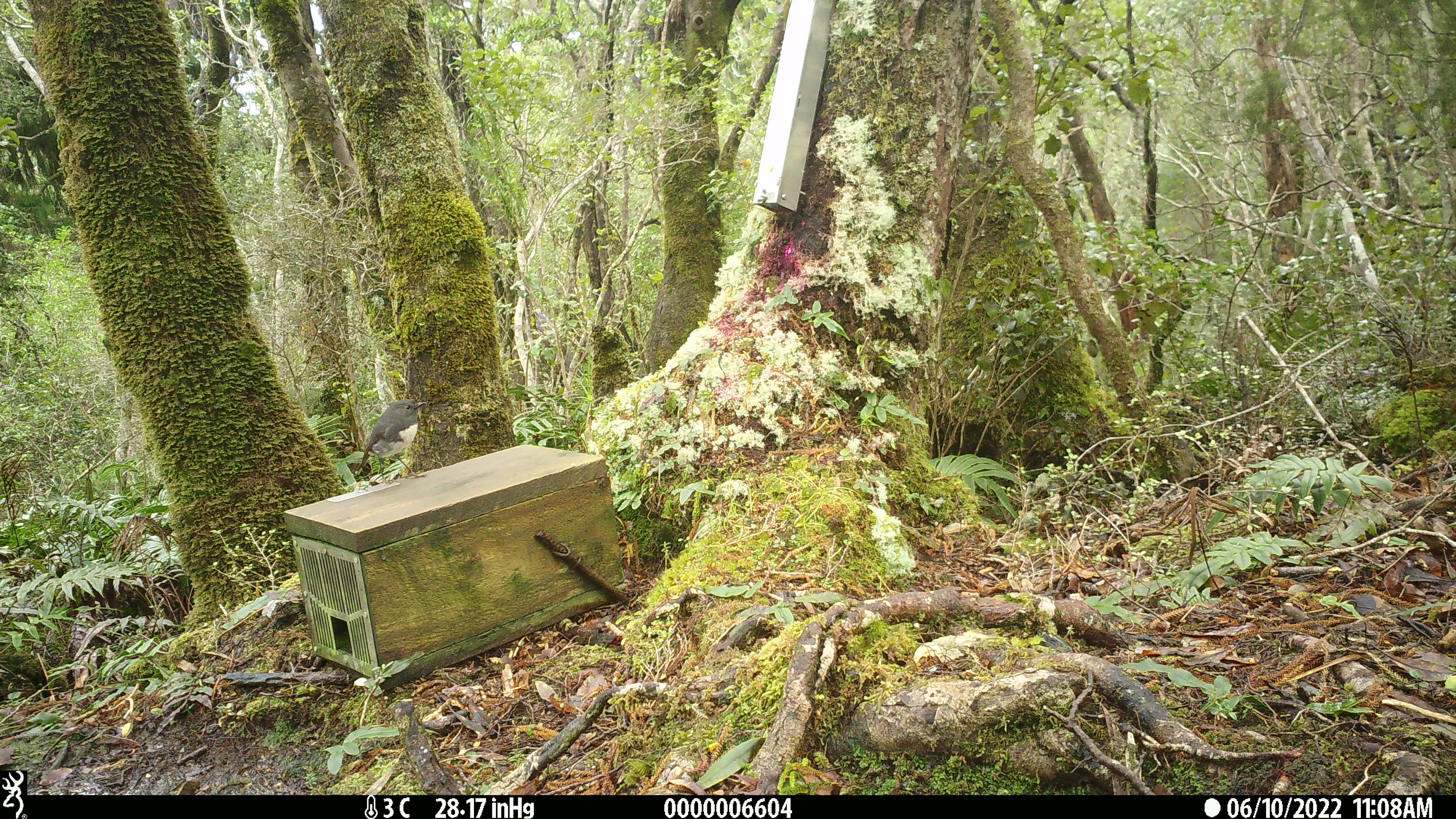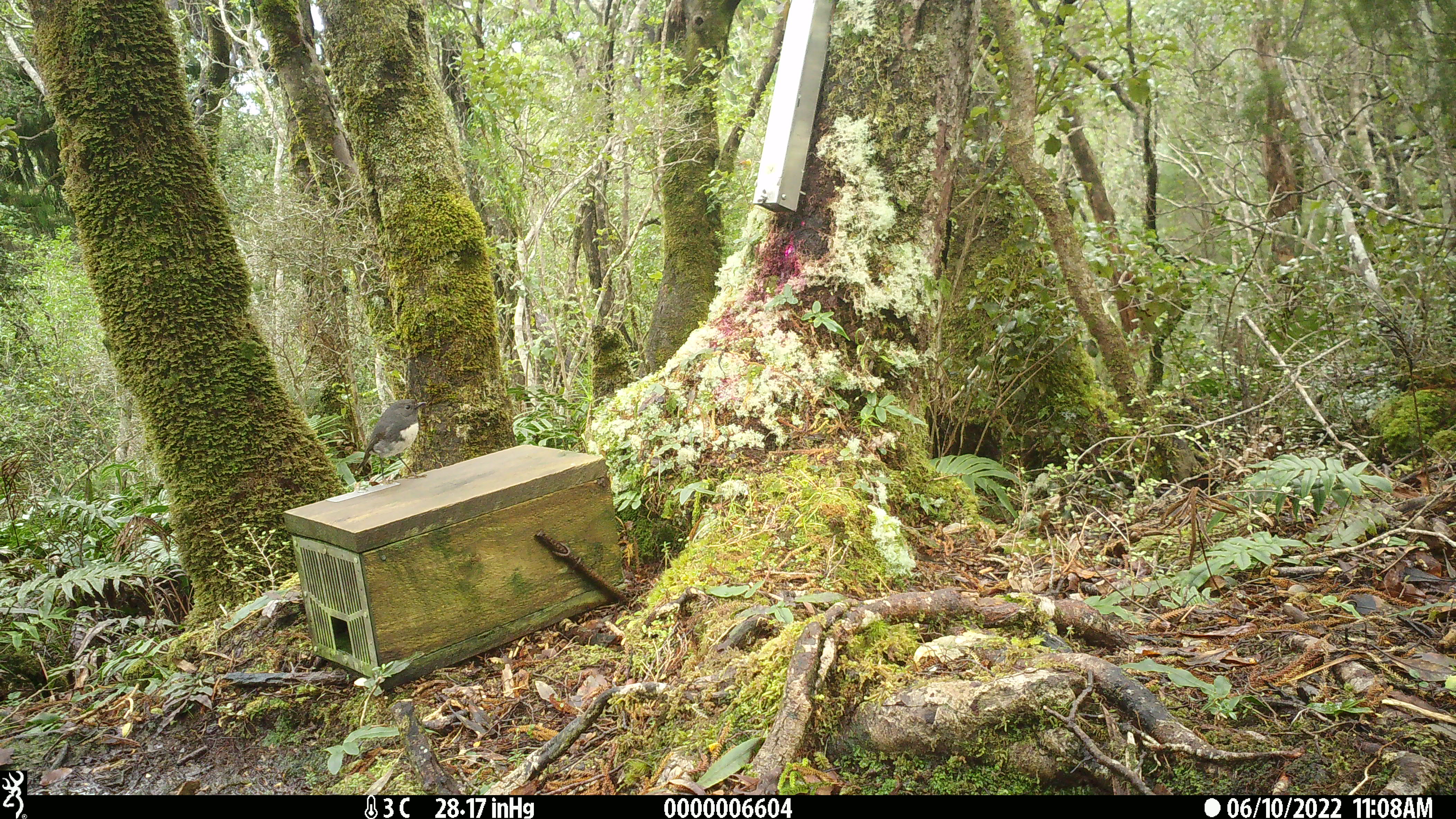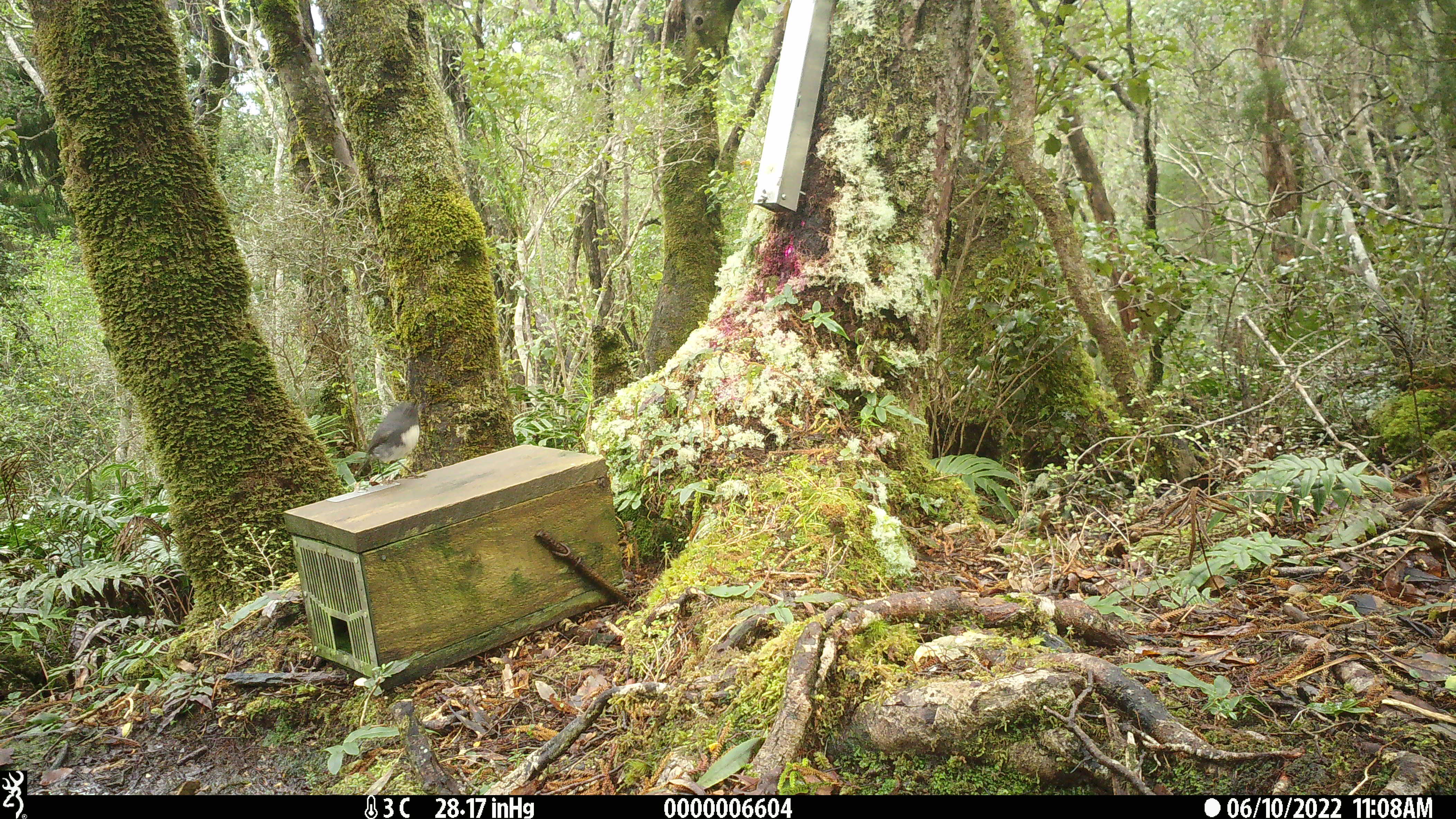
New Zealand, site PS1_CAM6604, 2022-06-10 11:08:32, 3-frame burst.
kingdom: Animalia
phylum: Chordata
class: Aves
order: Passeriformes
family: Petroicidae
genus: Petroica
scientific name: Petroica australis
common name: new zealand robin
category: robin